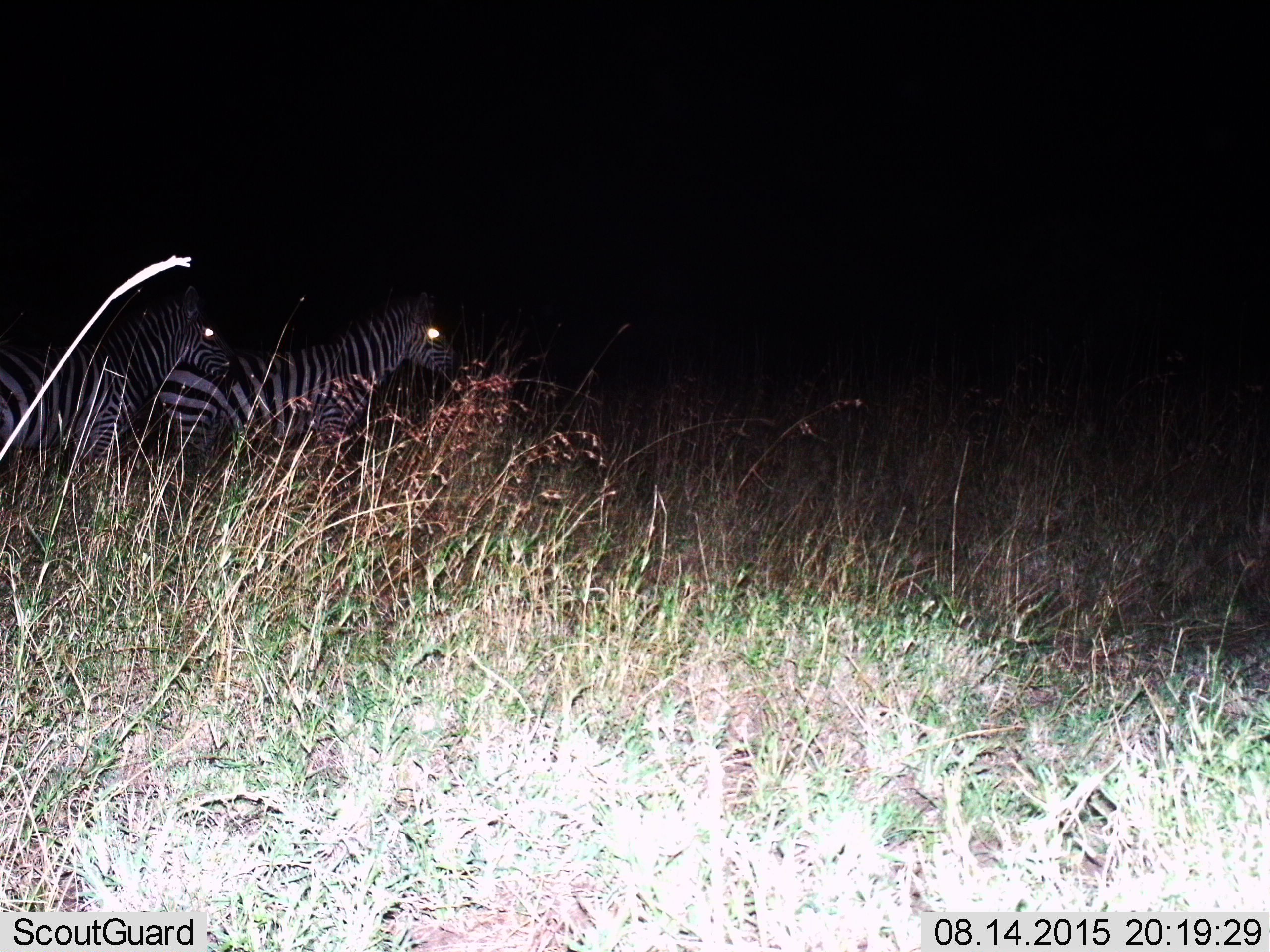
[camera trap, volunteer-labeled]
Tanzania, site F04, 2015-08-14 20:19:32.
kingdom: Animalia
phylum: Chordata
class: Mammalia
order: Perissodactyla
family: Equidae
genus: Equus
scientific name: Equus quagga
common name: plains zebra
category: zebra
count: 2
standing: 80%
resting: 5%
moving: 15%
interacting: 0%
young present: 0%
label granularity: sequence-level